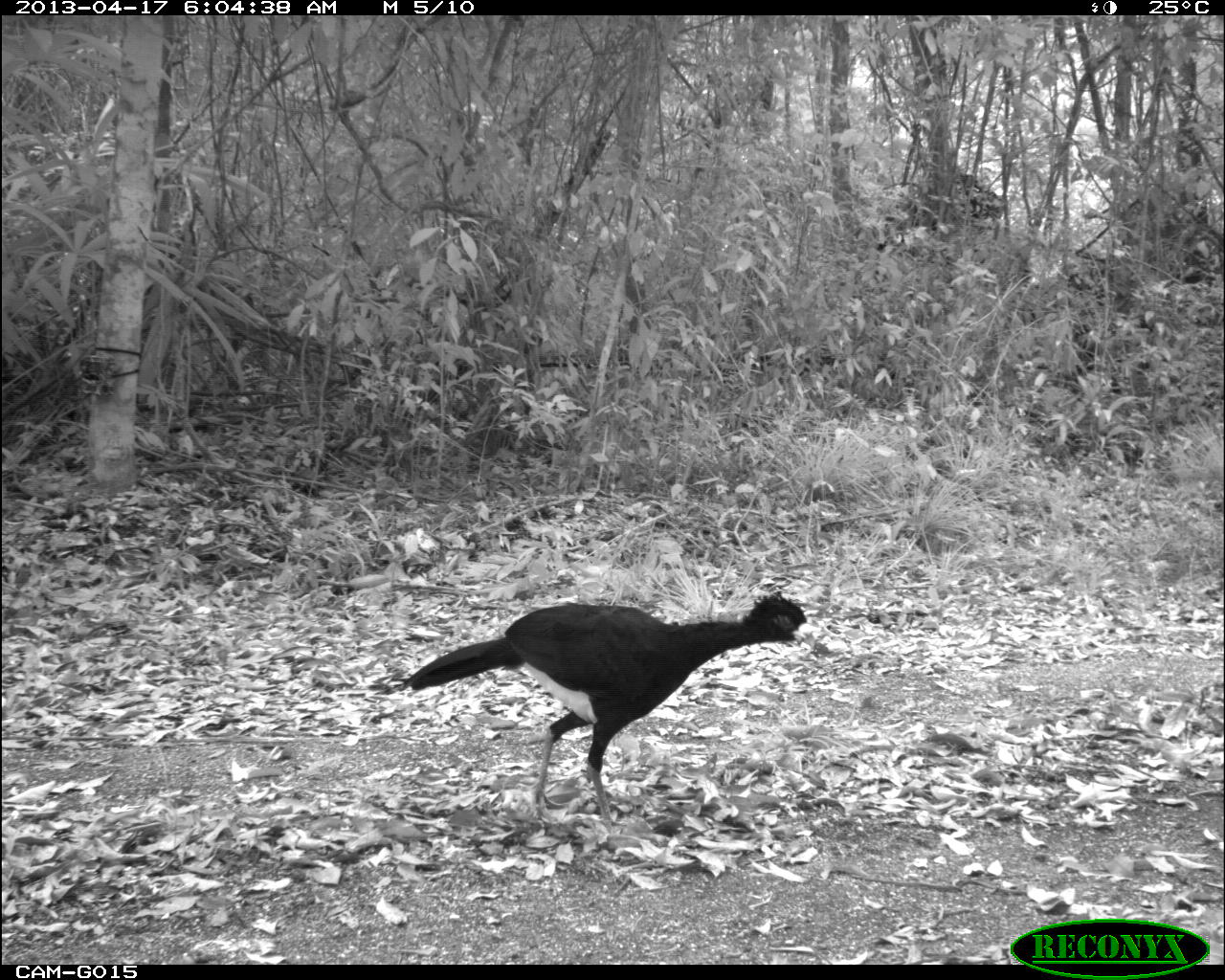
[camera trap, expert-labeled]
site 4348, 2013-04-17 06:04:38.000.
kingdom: Animalia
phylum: Chordata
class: Aves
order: Galliformes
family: Cracidae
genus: Crax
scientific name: Crax rubra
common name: great curassow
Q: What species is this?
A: Crax rubra (great curassow).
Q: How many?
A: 1.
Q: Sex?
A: Male.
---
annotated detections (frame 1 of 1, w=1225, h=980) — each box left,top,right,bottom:
crax rubra: 398,587,817,832